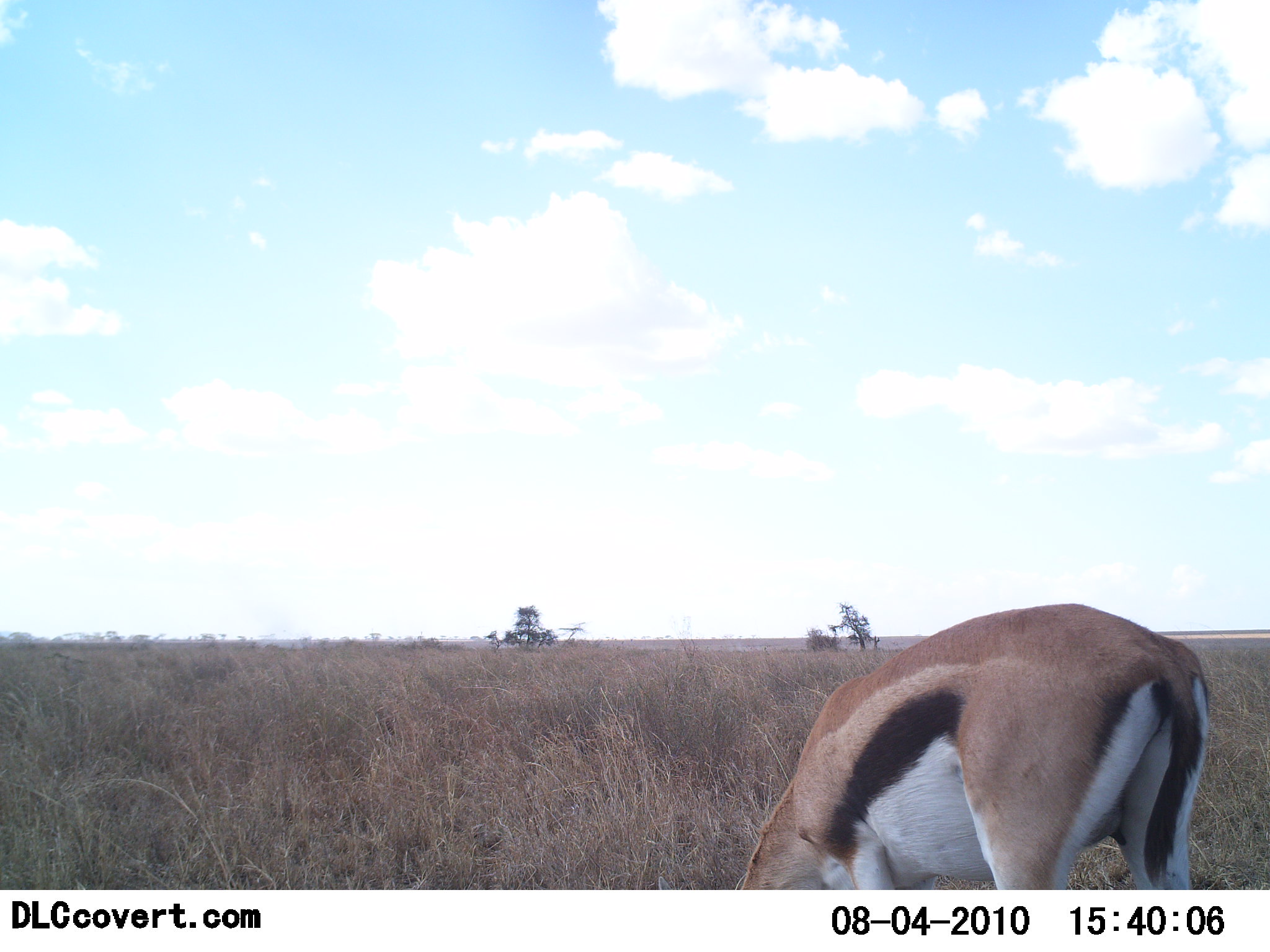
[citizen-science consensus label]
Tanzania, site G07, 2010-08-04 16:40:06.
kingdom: Animalia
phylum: Chordata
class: Mammalia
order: Artiodactyla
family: Bovidae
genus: Eudorcas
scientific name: Eudorcas thomsonii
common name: thomson's gazelle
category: gazellethomsons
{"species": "gazellethomsons (thomson's gazelle) (Eudorcas thomsonii)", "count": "1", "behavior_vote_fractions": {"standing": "30%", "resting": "0%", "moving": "0%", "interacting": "0%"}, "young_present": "0%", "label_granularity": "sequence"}